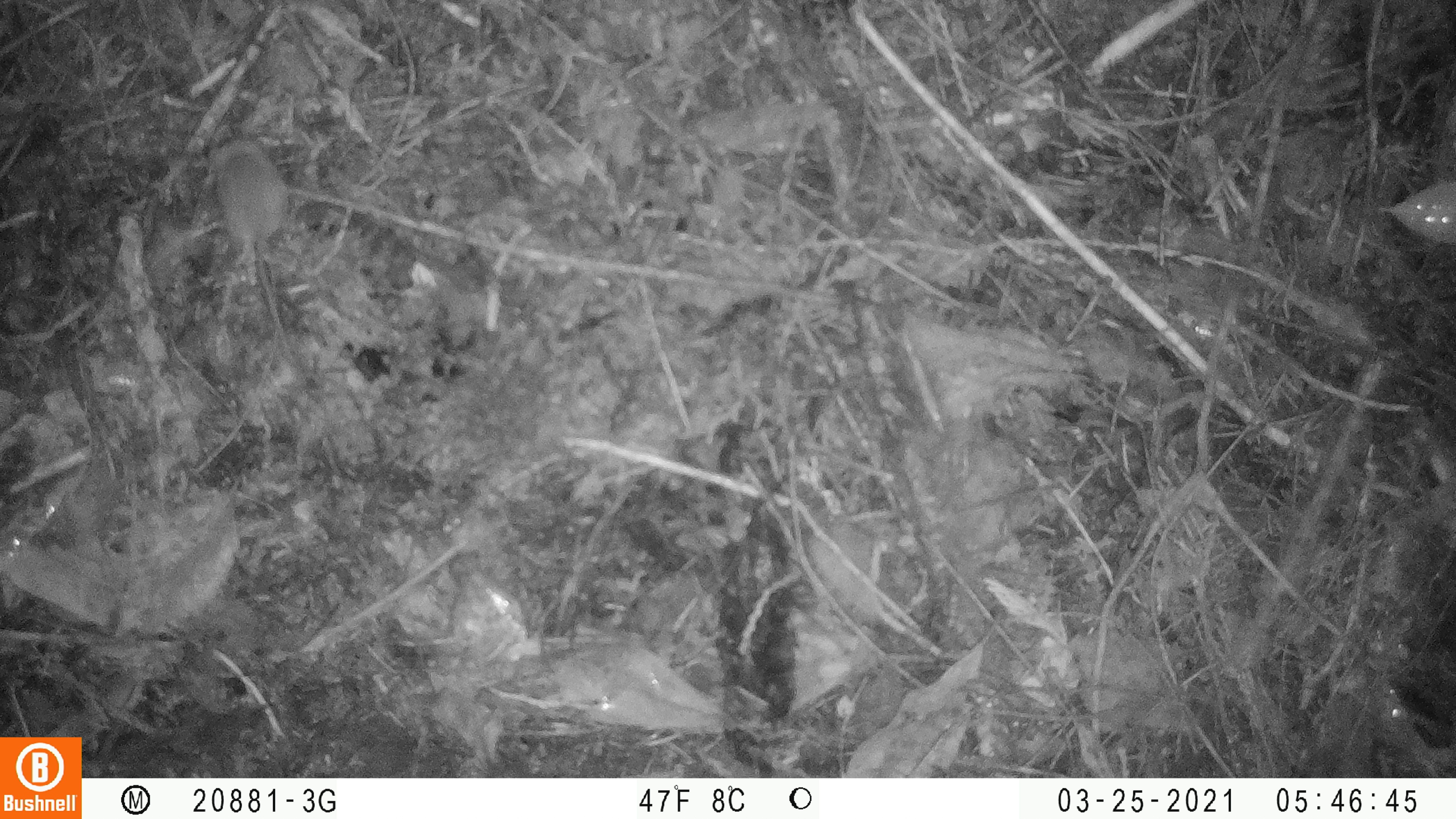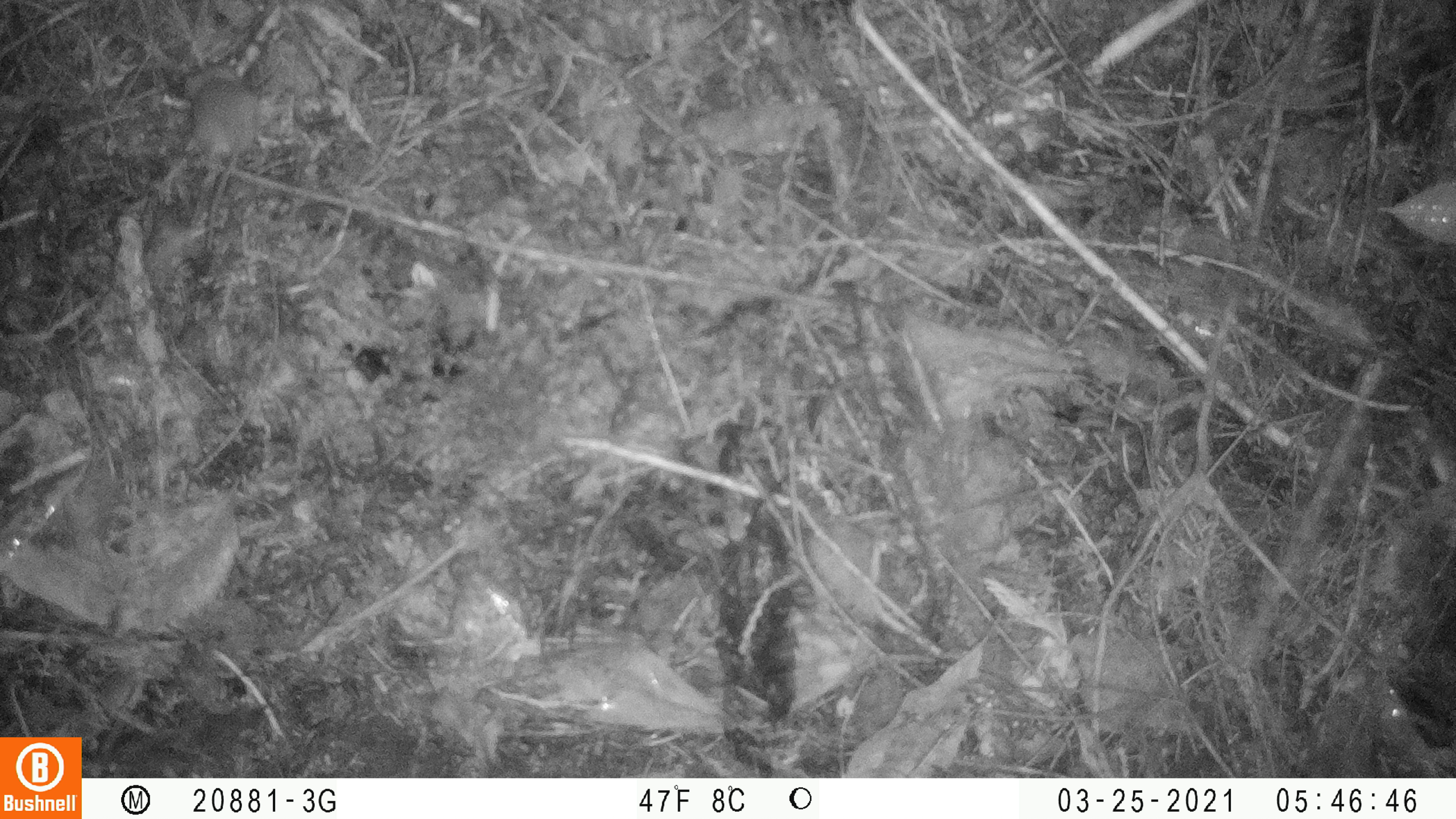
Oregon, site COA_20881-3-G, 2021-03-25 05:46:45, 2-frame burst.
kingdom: Animalia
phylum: Chordata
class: Mammalia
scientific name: Mammalia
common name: small mammal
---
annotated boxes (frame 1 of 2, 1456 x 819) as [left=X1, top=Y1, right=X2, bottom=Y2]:
small mammal: [left=145, top=105, right=399, bottom=378]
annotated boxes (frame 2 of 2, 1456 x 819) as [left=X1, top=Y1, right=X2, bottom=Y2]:
small mammal: [left=129, top=44, right=329, bottom=277]